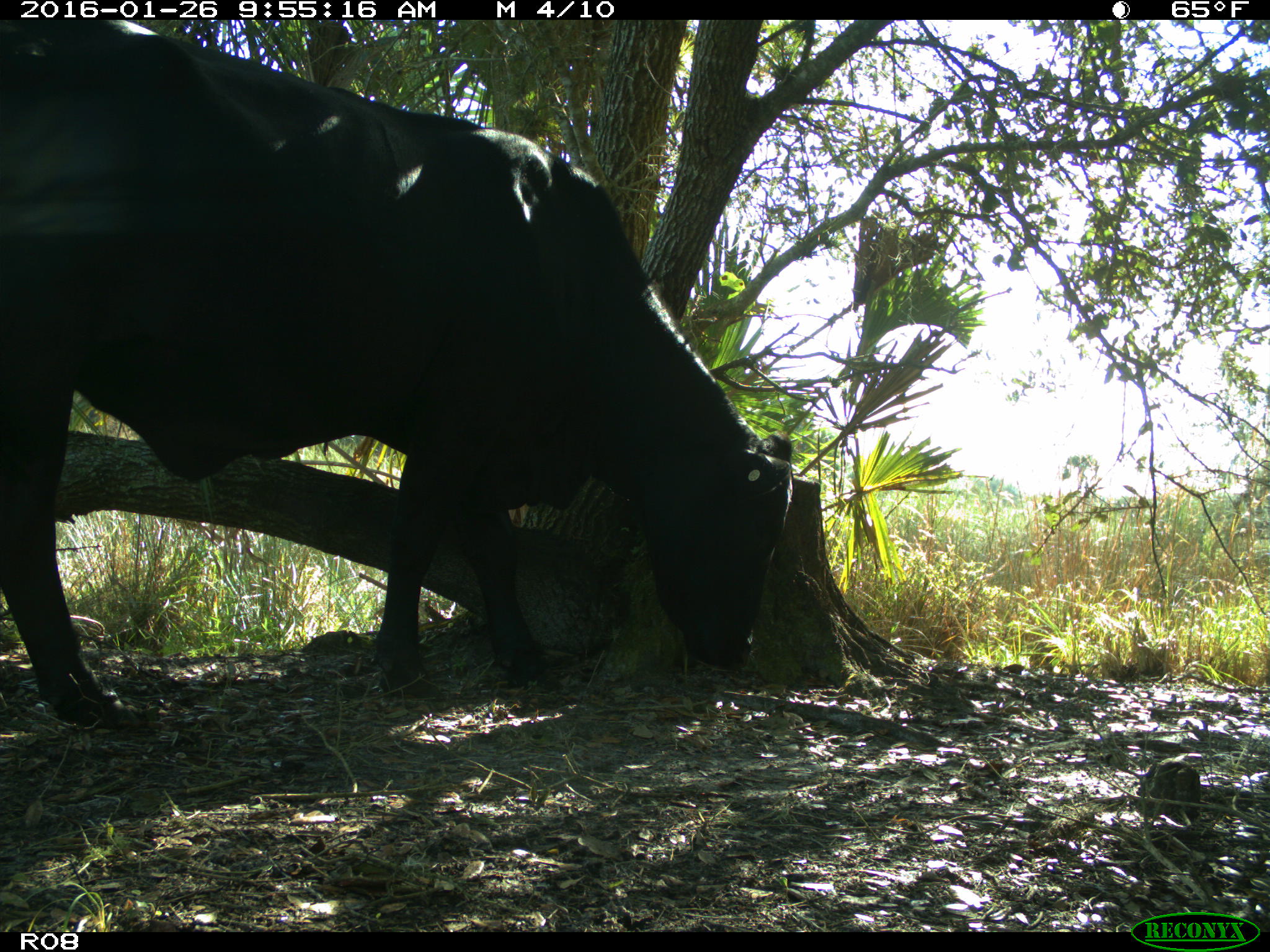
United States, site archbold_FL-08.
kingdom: Animalia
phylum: Chordata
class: Mammalia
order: Artiodactyla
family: Bovidae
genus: Bos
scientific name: Bos taurus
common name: domestic cow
Bos taurus (domestic cow).